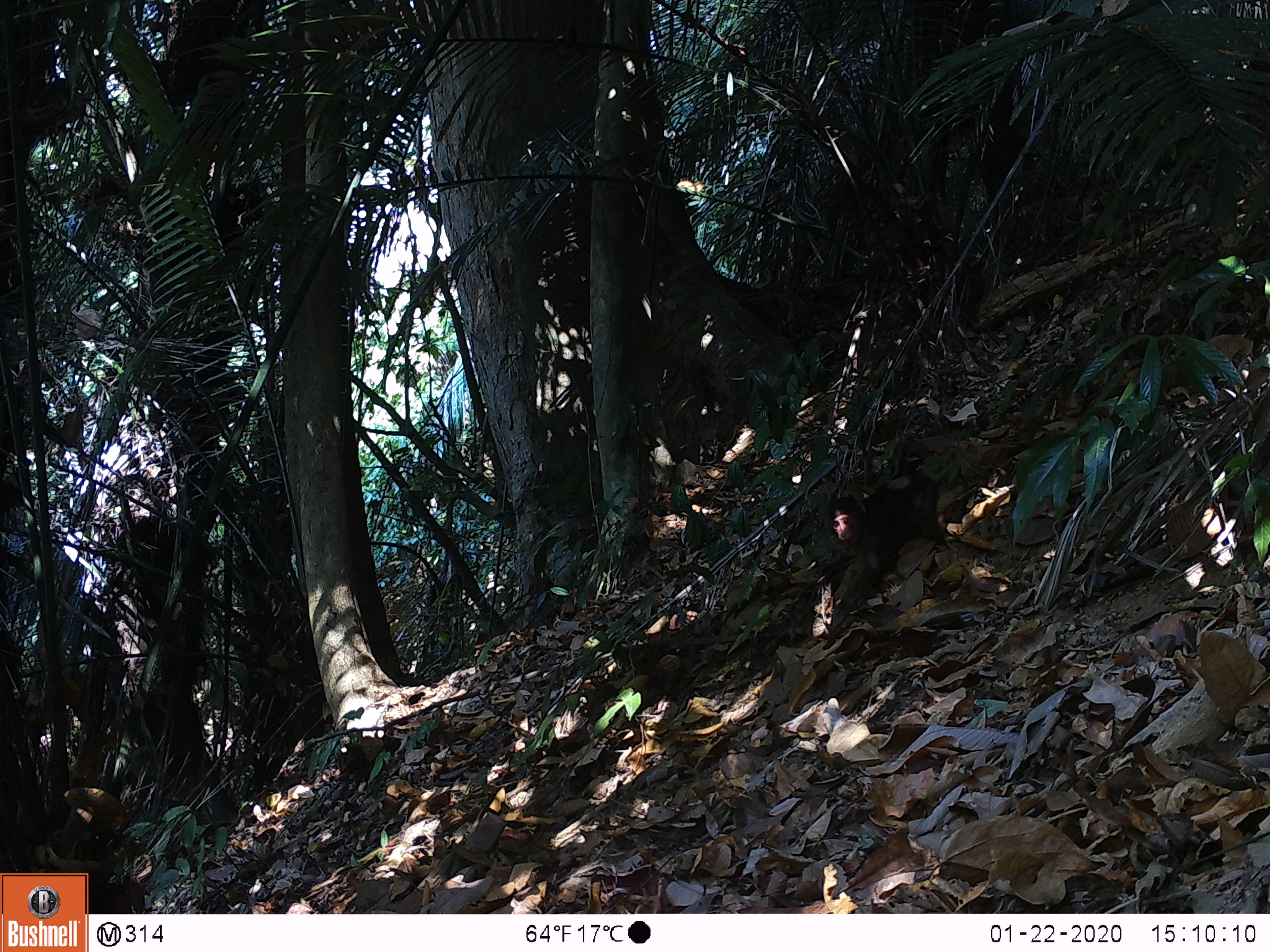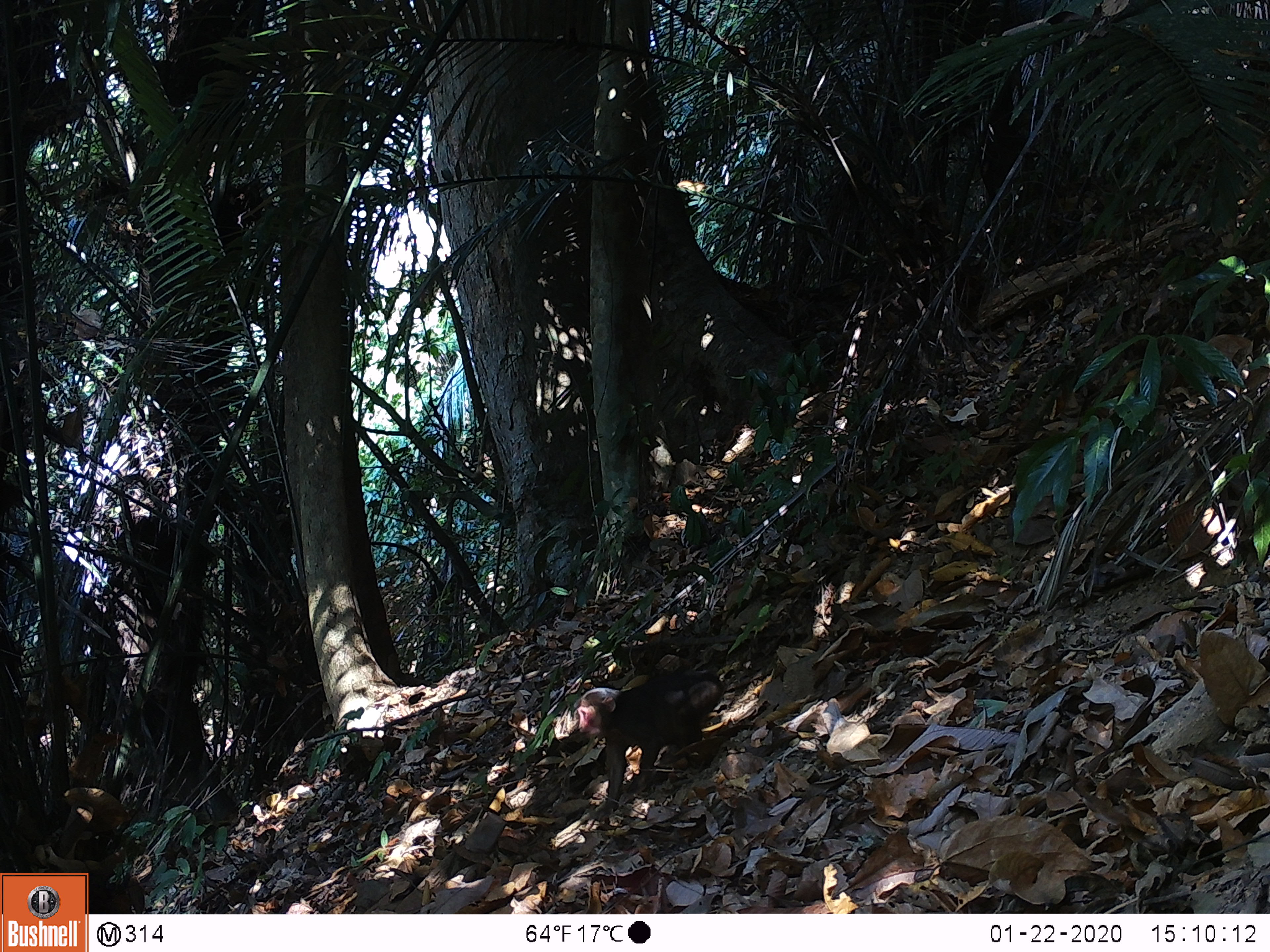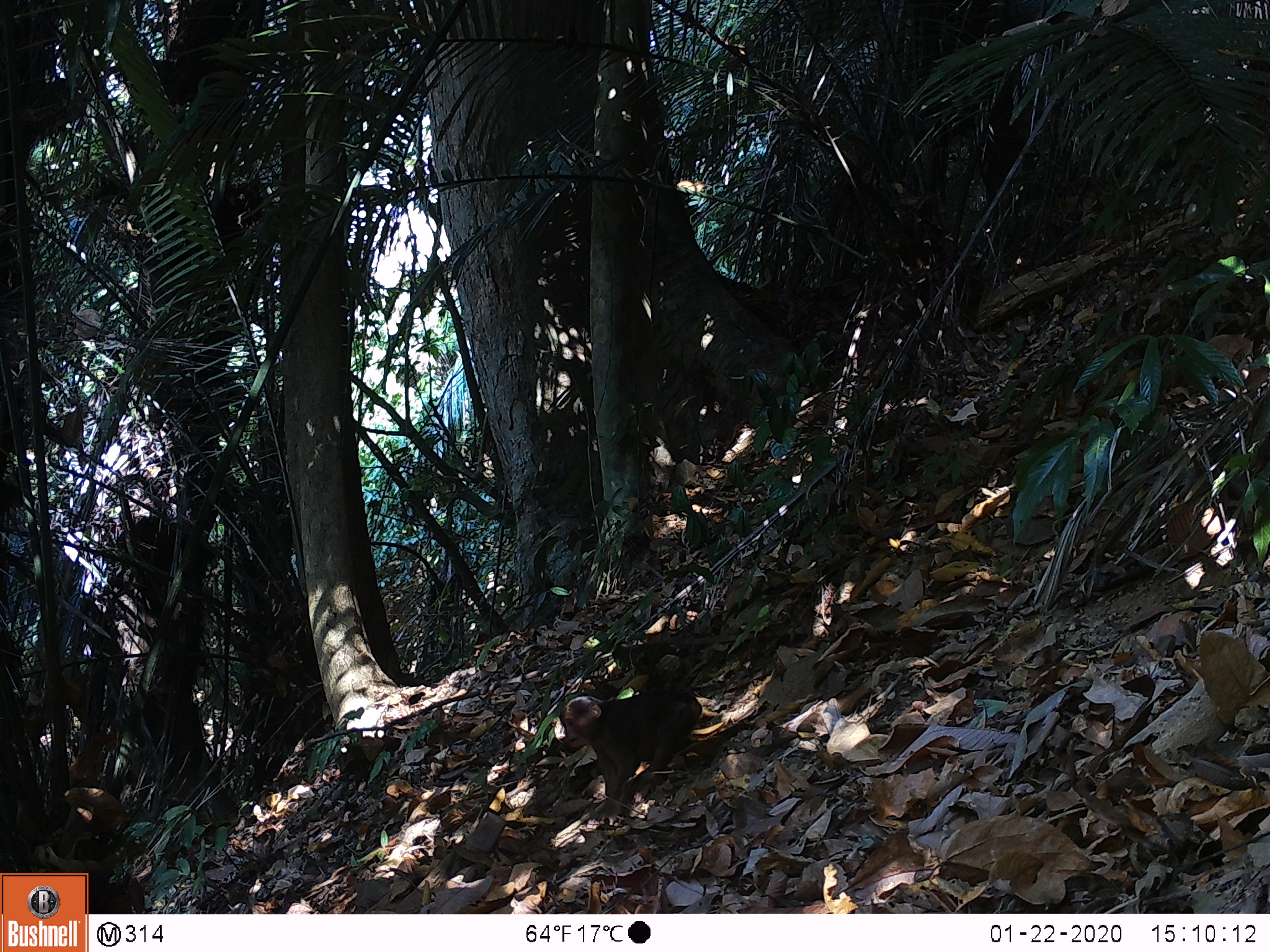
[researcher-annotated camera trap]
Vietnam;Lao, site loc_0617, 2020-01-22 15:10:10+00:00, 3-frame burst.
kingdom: Animalia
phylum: Chordata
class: Mammalia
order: Primates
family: Cercopithecidae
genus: Macaca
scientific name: Macaca arctoides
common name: stump-tailed macaque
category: stump tailed macaque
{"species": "stump tailed macaque (stump-tailed macaque) (Macaca arctoides)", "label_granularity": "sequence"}